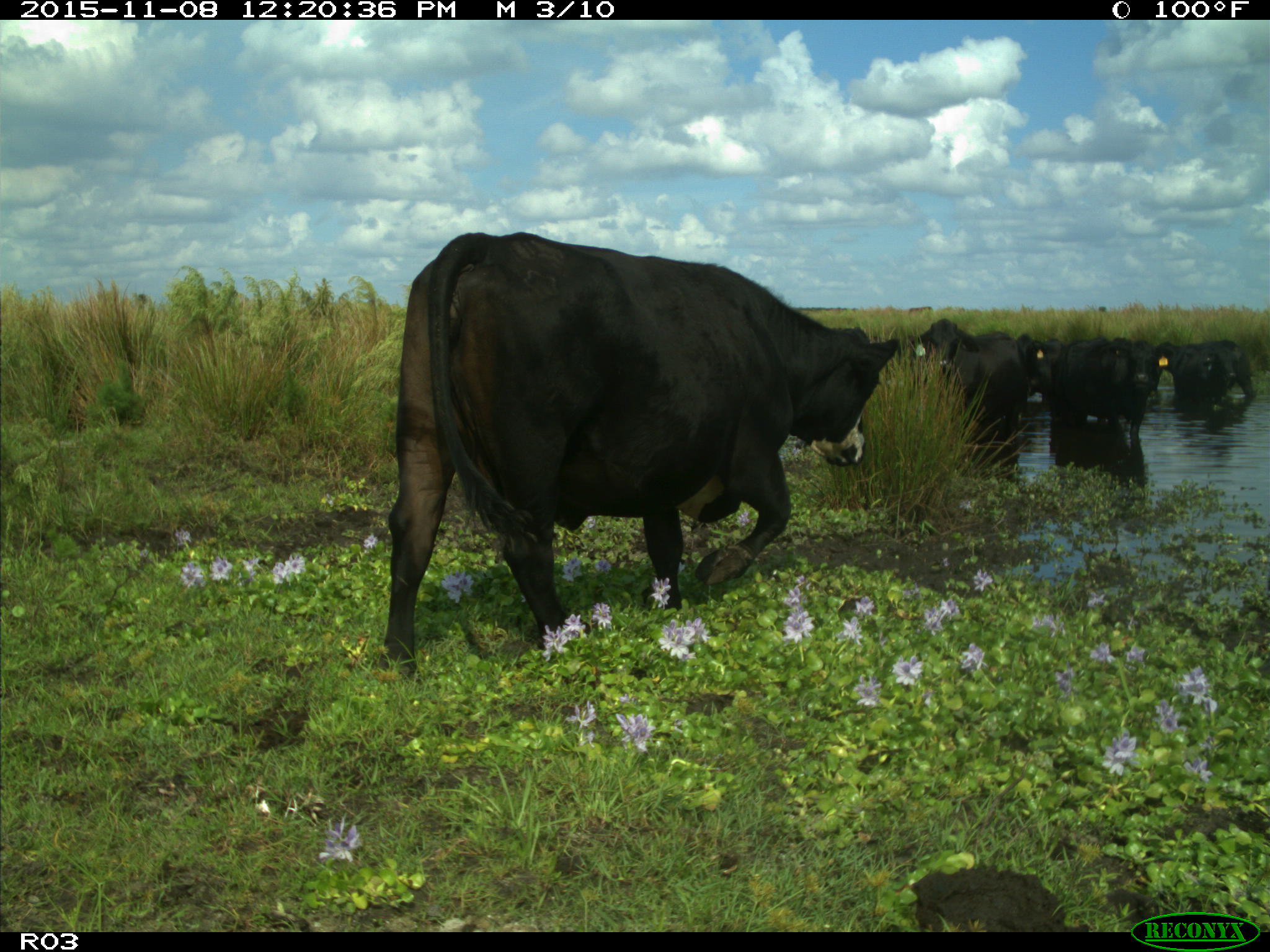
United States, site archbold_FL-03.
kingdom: Animalia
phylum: Chordata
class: Mammalia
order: Artiodactyla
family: Bovidae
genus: Bos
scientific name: Bos taurus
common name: domestic cow